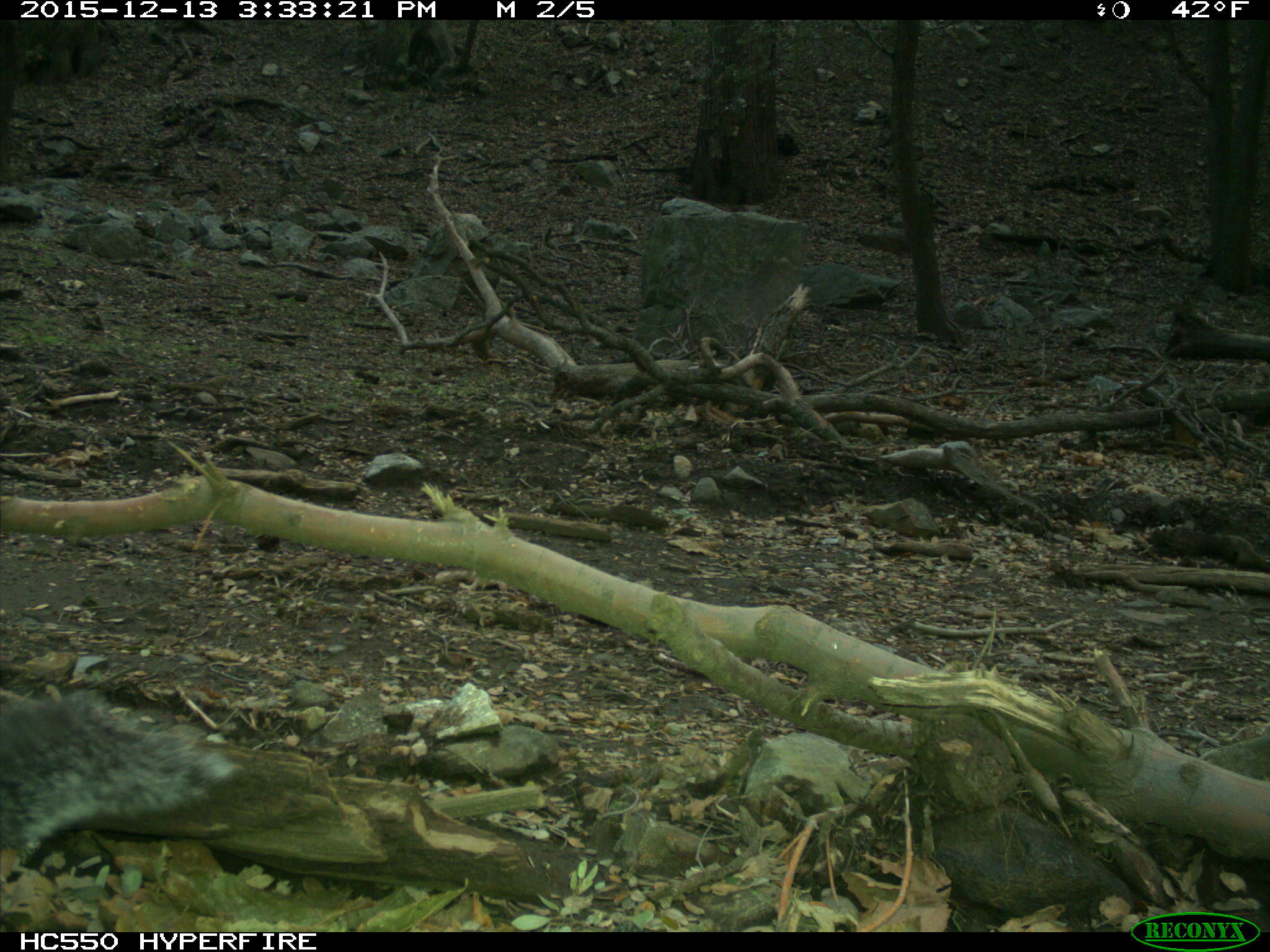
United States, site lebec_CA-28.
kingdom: Animalia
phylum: Chordata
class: Mammalia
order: Rodentia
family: Sciuridae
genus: Sciurus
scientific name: Sciurus carolinensis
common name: eastern gray squirrel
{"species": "Sciurus carolinensis (eastern gray squirrel)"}